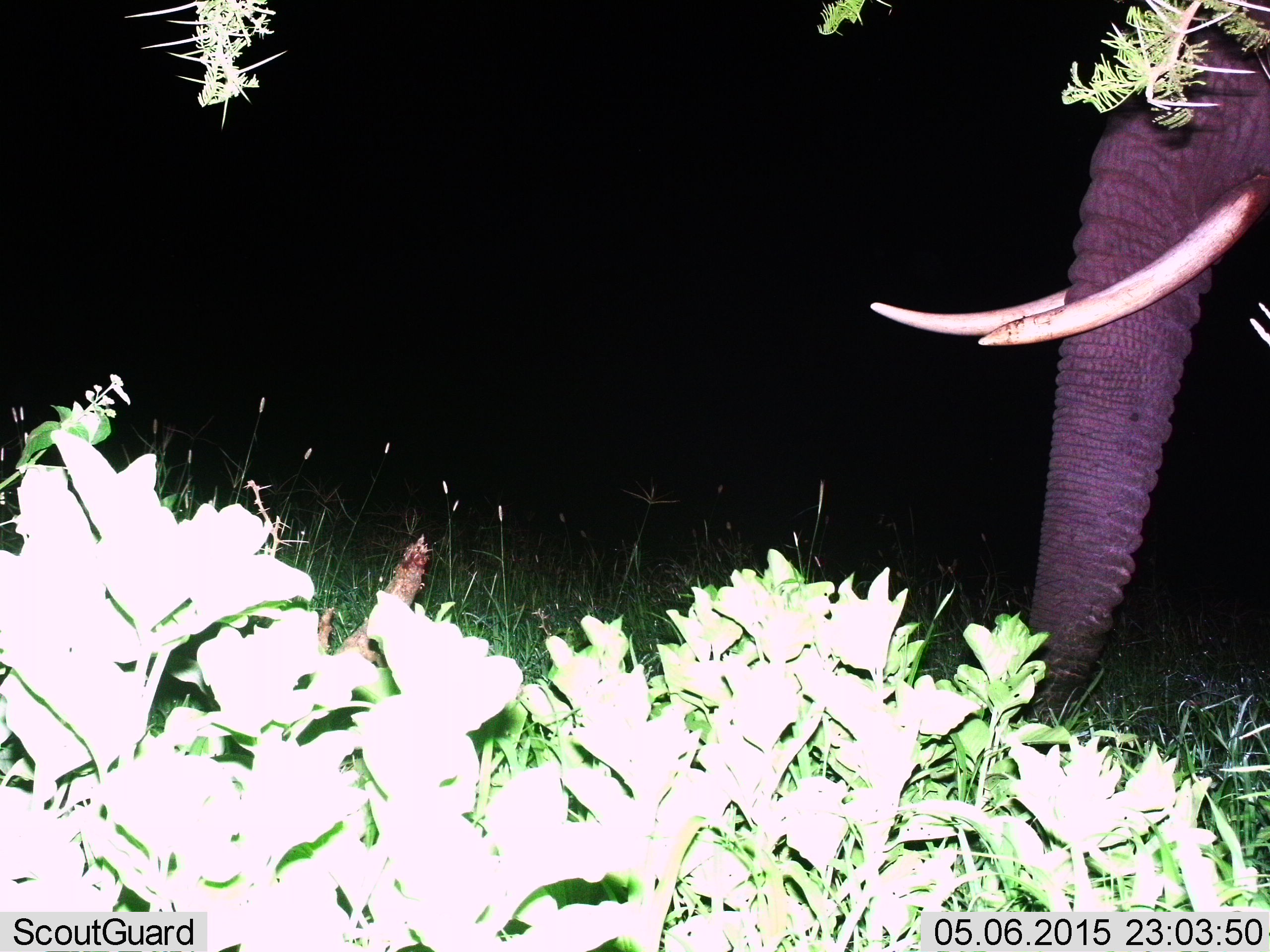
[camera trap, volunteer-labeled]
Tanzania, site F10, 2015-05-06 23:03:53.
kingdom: Animalia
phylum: Chordata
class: Mammalia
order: Proboscidea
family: Elephantidae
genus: Loxodonta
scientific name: Loxodonta africana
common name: african bush elephant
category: elephant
Elephant (african bush elephant) (Loxodonta africana), count 1. Behavior (volunteer vote fractions): standing 90%, resting 0%, moving 10%, interacting 0%. Young present (vote fraction): 0%. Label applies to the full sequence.